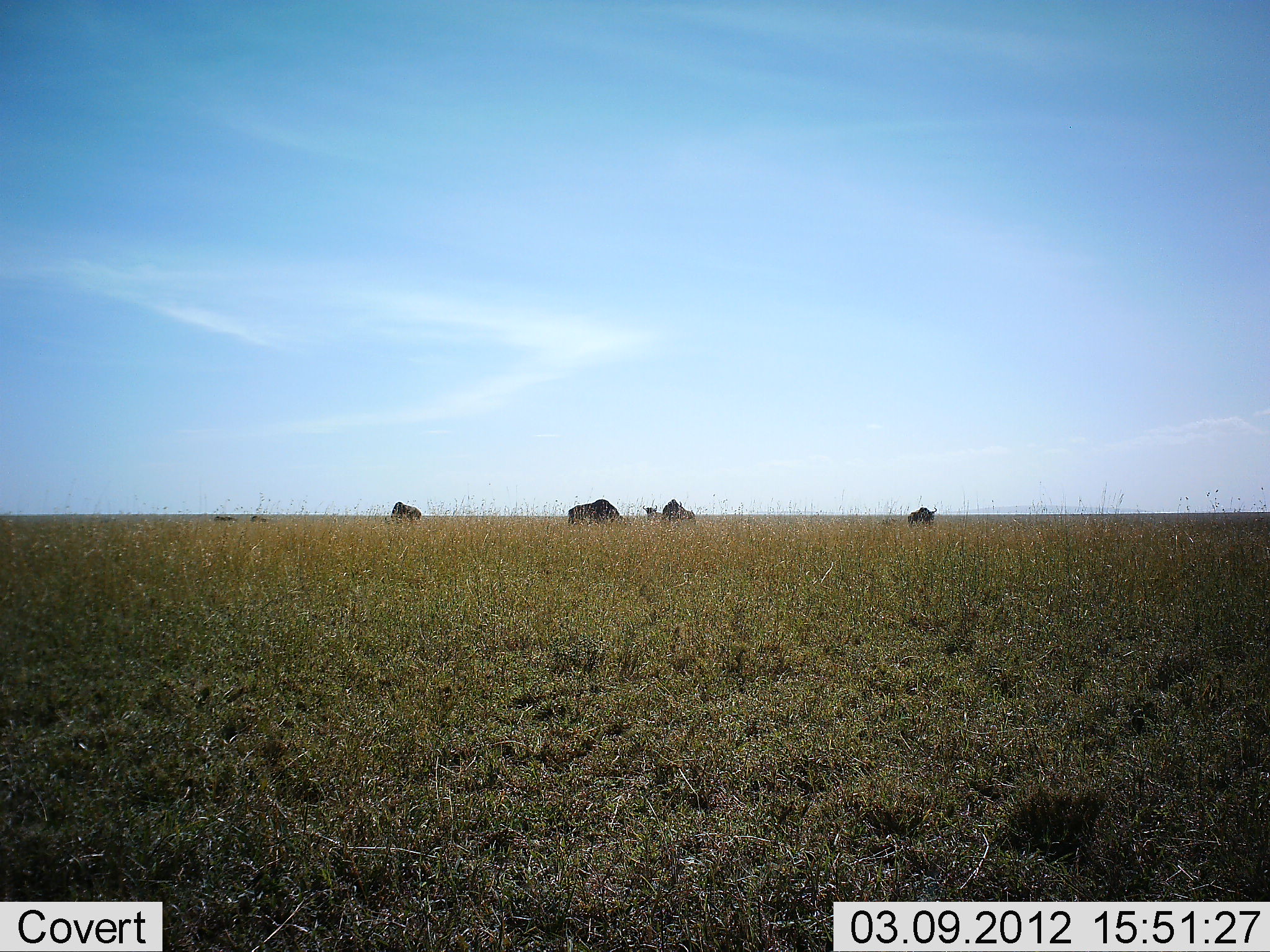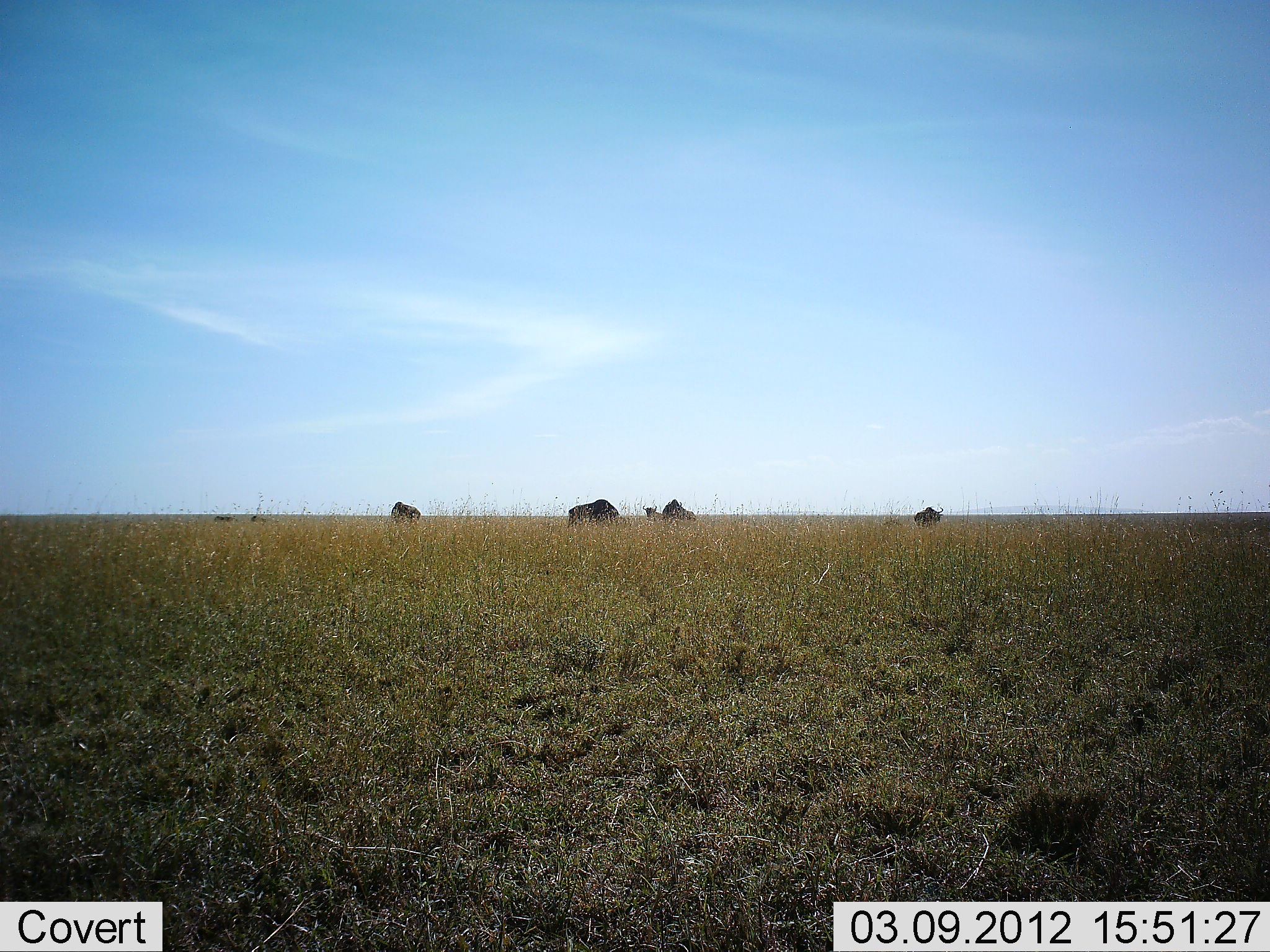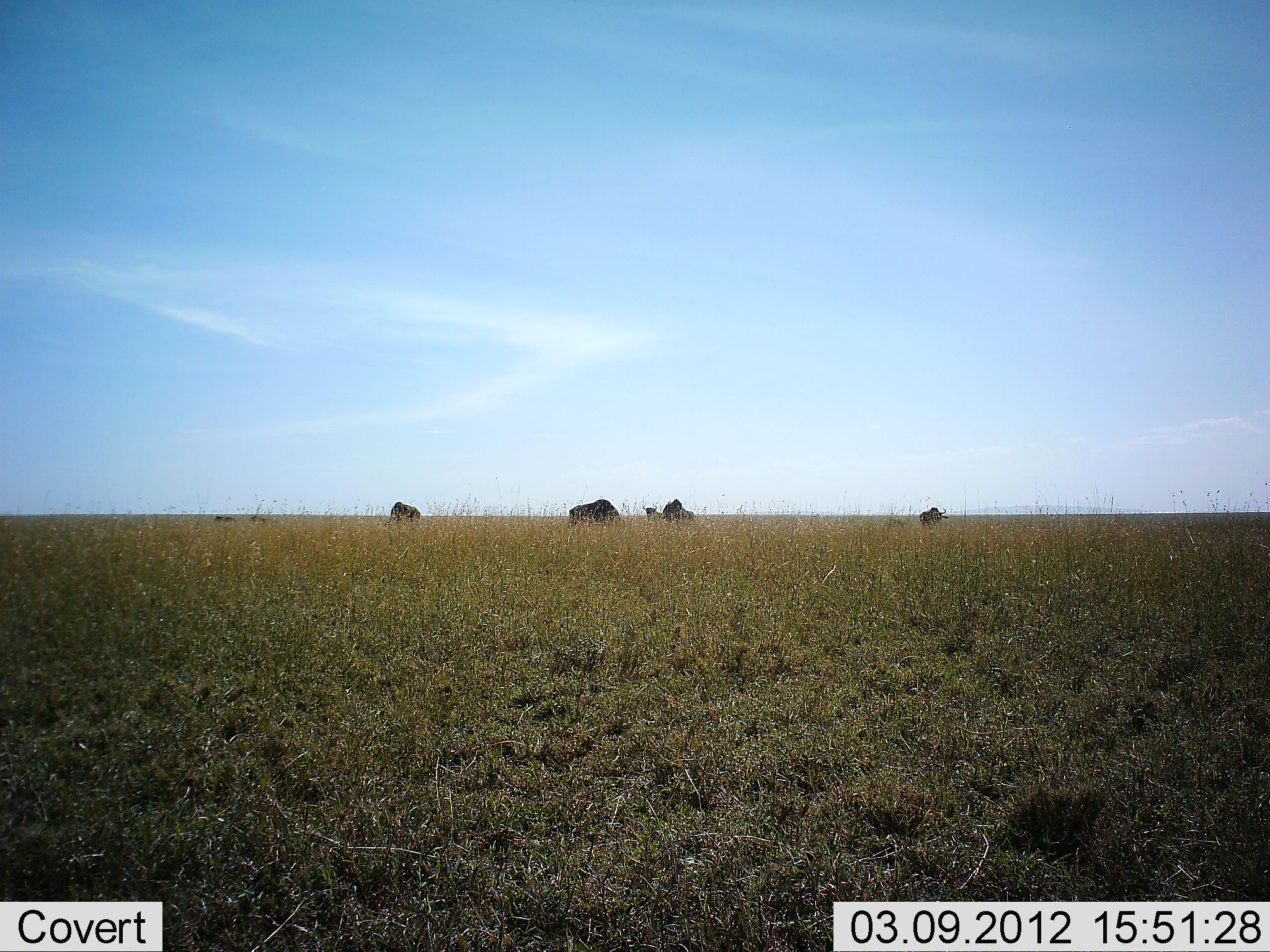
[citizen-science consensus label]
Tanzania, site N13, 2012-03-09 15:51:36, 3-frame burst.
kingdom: Animalia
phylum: Chordata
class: Mammalia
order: Artiodactyla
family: Bovidae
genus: Connochaetes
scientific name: Connochaetes taurinus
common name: blue wildebeest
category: wildebeest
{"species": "wildebeest (blue wildebeest) (Connochaetes taurinus)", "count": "5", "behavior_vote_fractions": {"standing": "40%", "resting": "13%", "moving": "40%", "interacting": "0%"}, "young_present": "0%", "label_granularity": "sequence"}